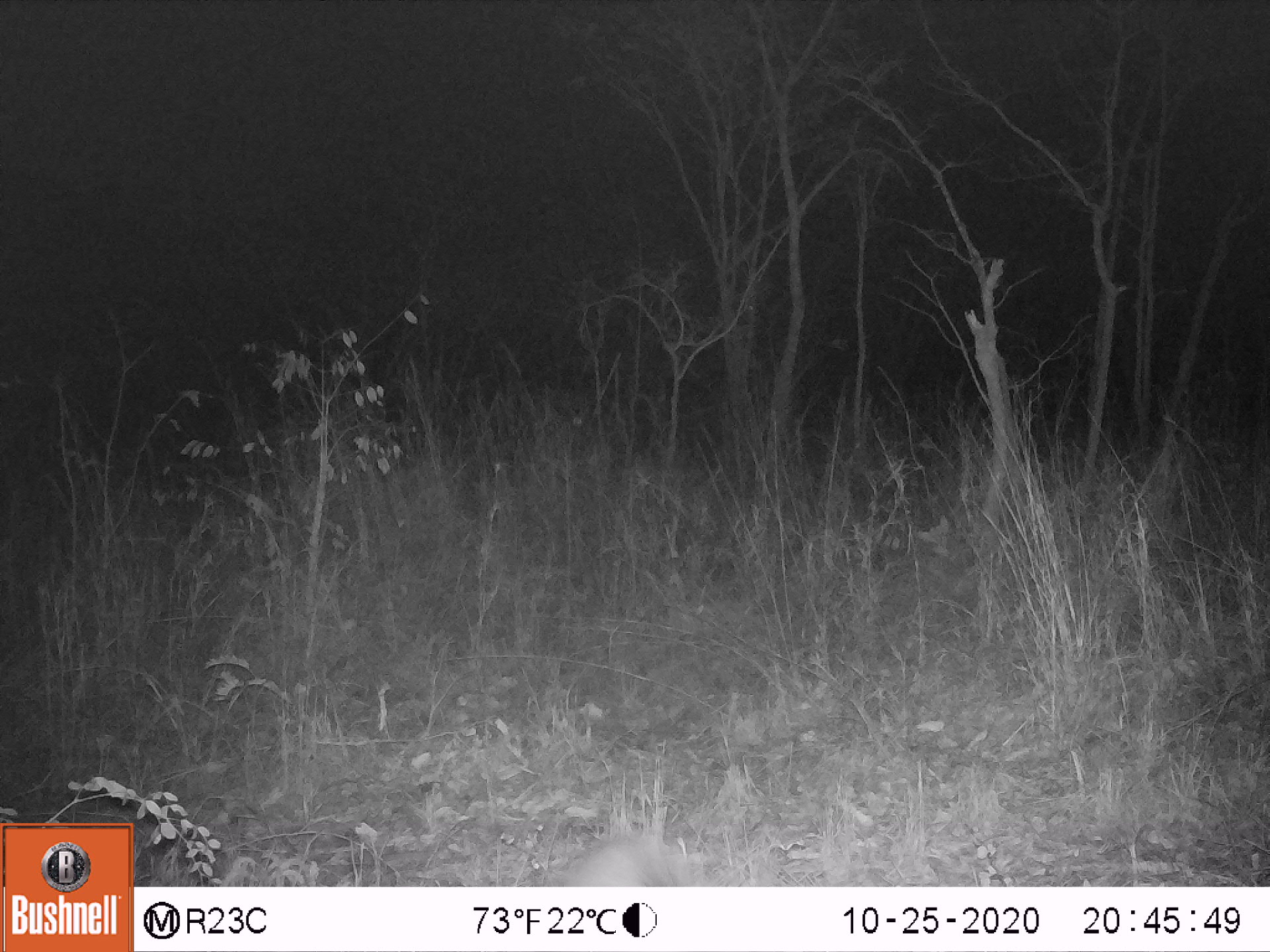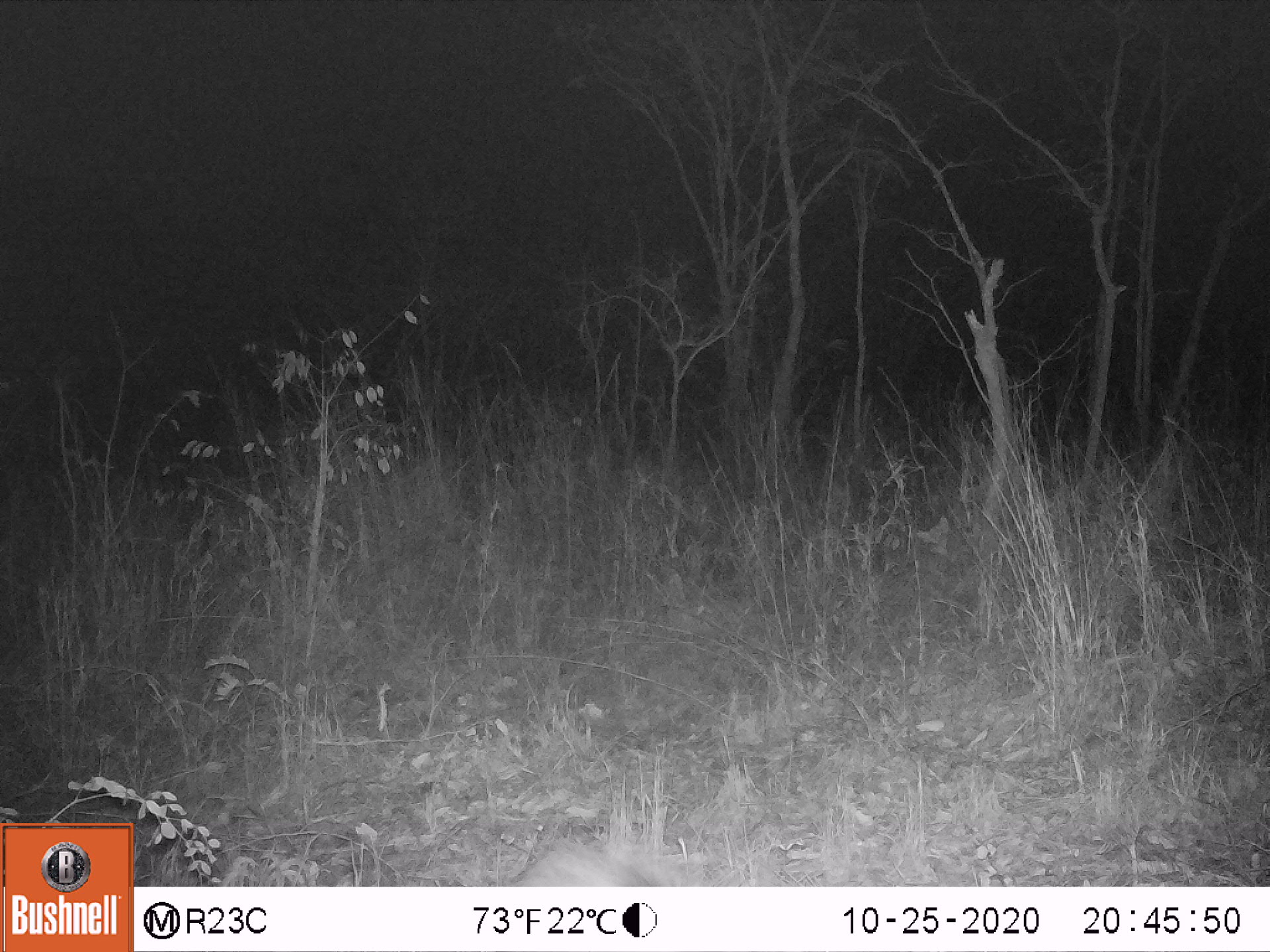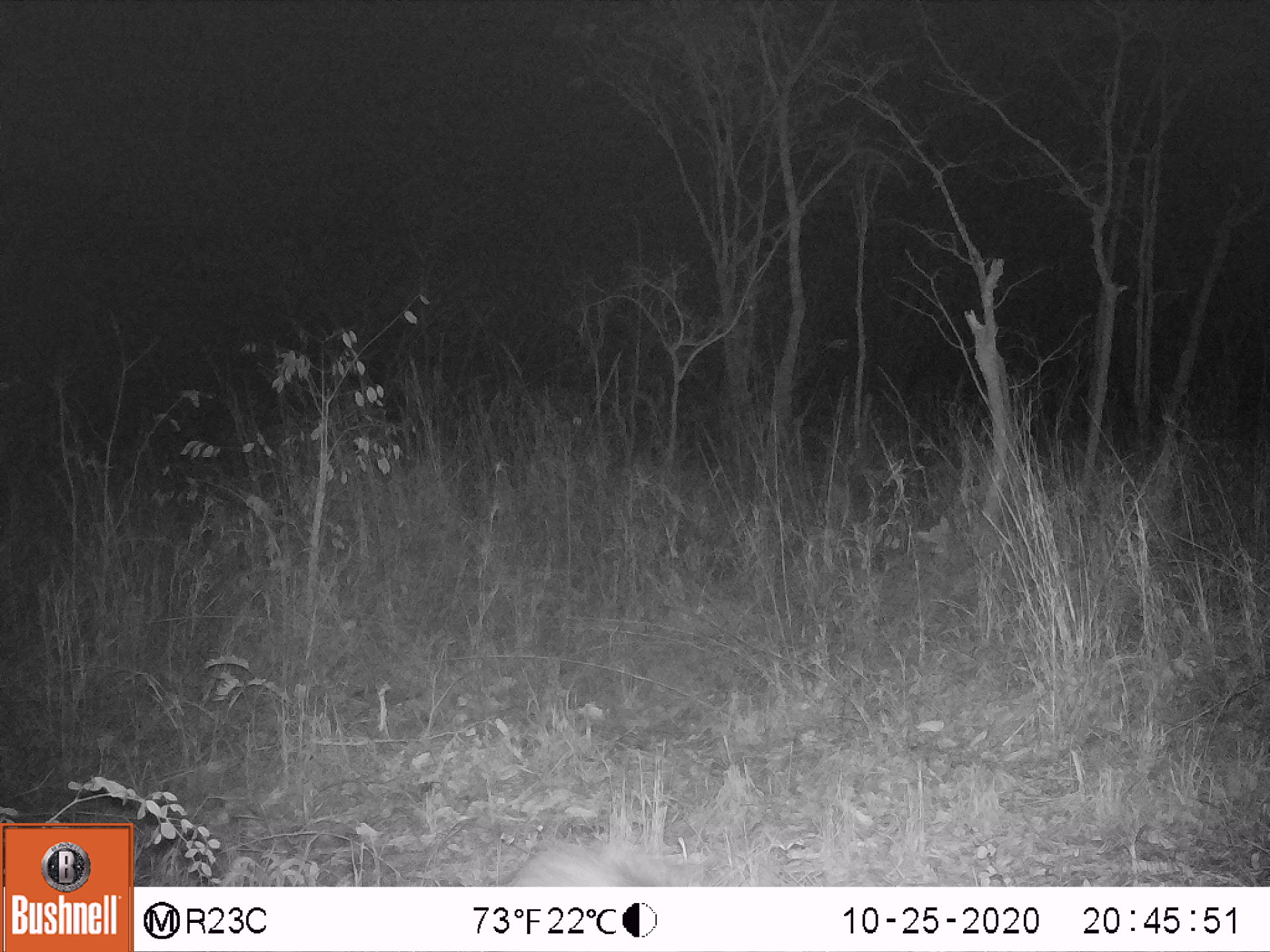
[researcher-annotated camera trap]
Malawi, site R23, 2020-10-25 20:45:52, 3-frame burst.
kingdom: Animalia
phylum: Chordata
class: Mammalia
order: Artiodactyla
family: Suidae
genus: Potamochoerus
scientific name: Potamochoerus larvatus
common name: bushpig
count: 1